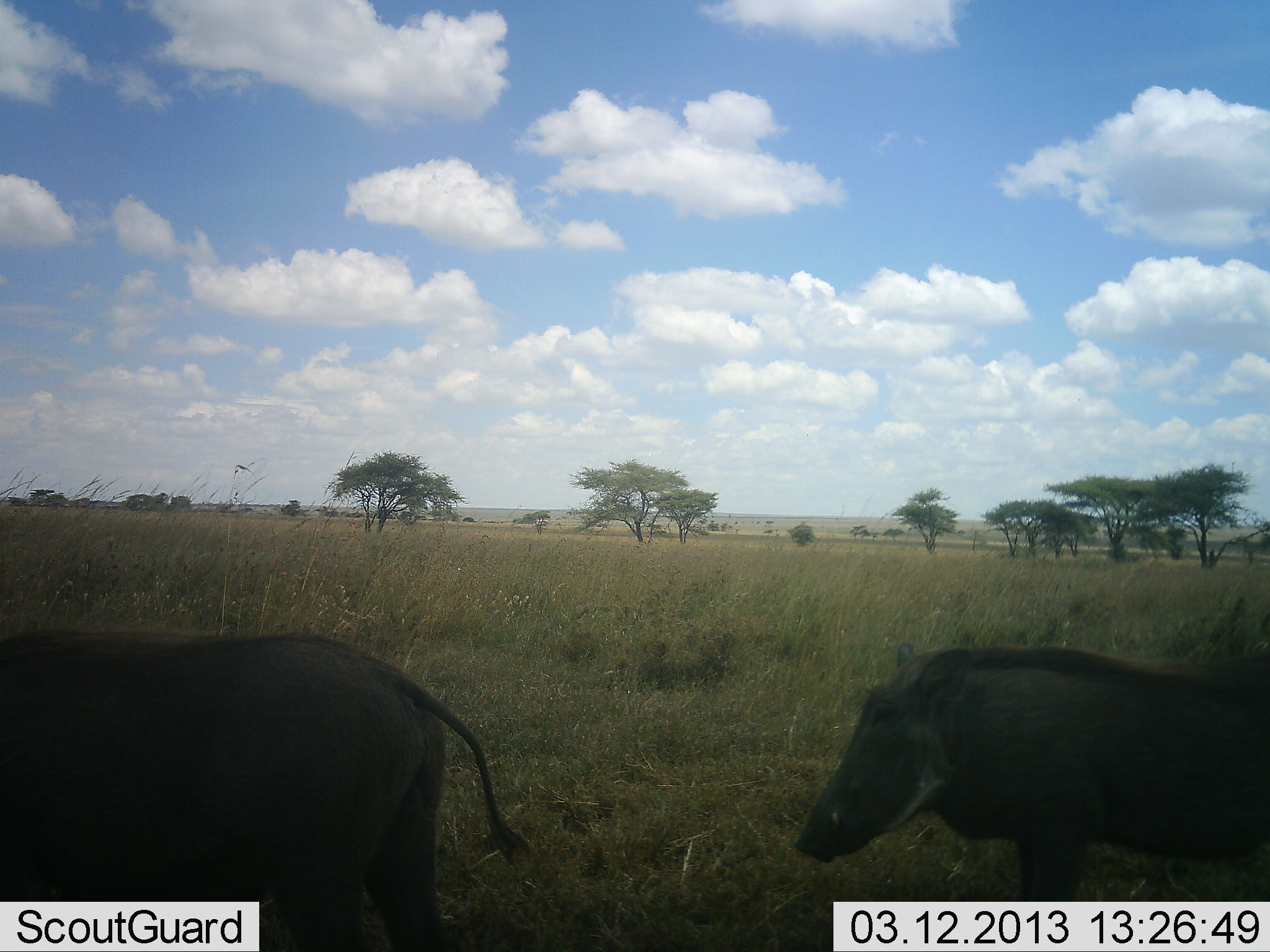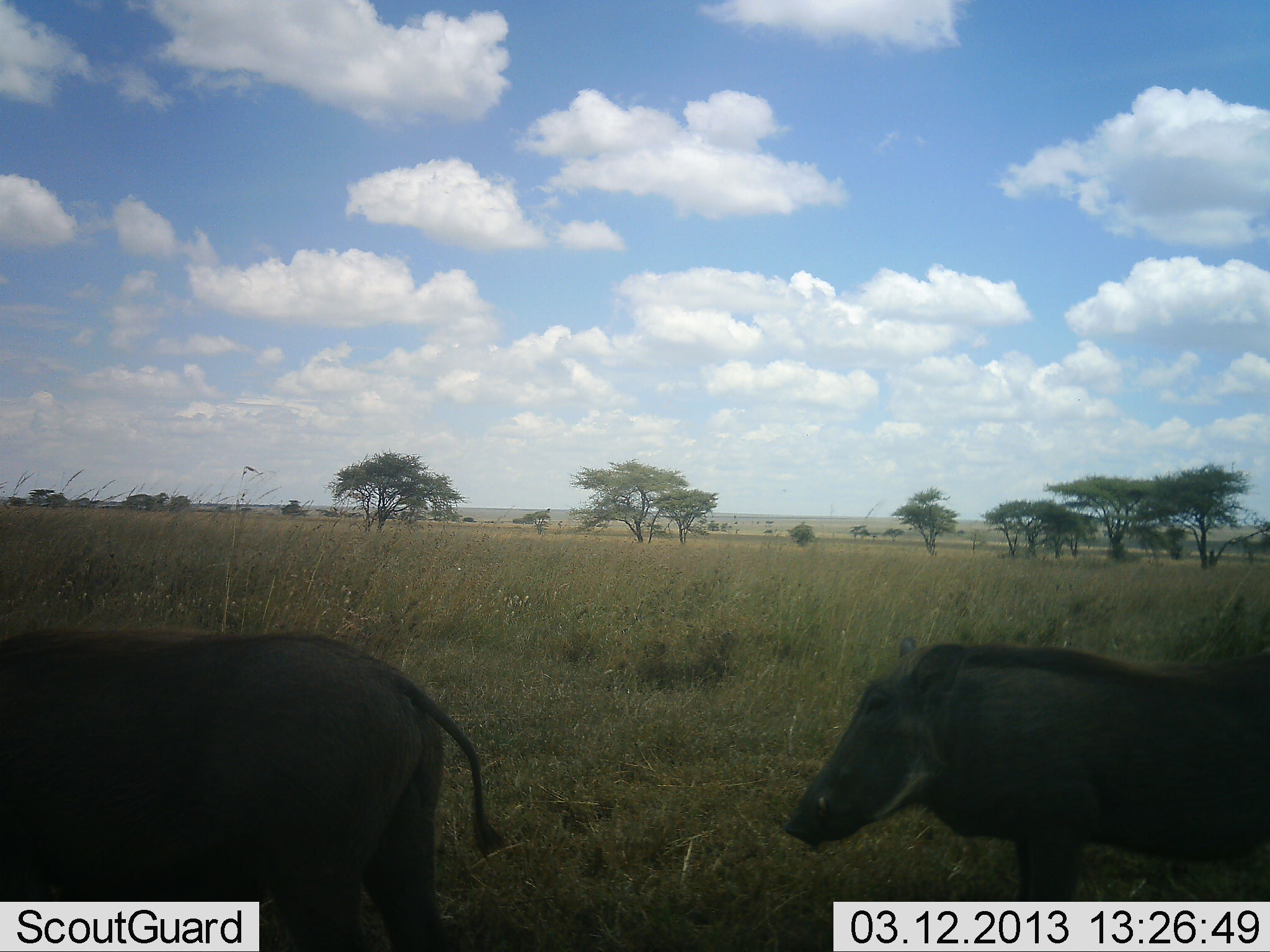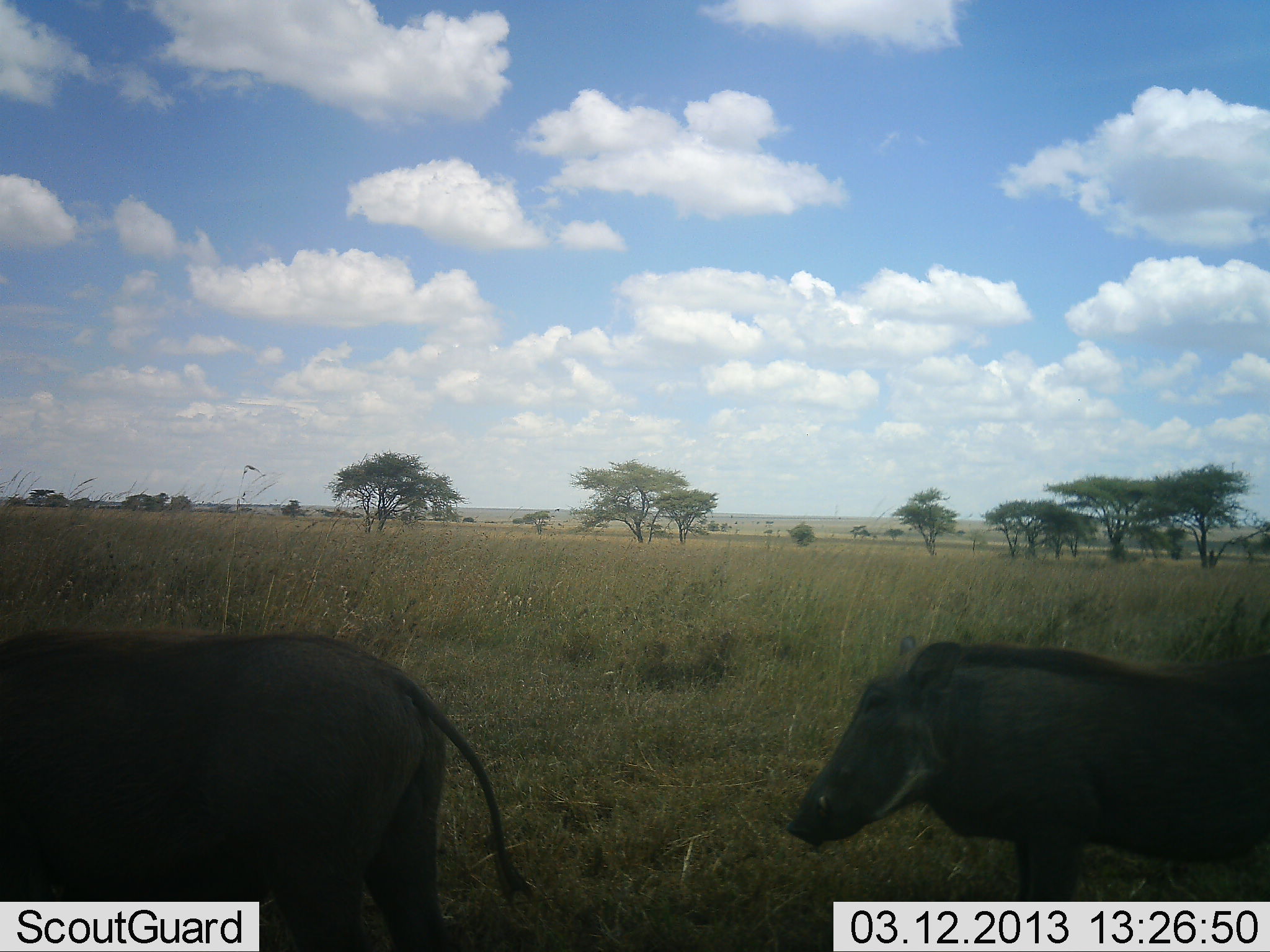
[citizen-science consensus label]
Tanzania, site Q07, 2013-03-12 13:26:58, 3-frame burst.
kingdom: Animalia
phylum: Chordata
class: Mammalia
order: Artiodactyla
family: Suidae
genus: Phacochoerus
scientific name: Phacochoerus africanus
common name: warthog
Warthog (Phacochoerus africanus), count 2. Behavior (volunteer vote fractions): standing 74%, resting 0%, moving 26%, interacting 0%. Young present (vote fraction): 0%. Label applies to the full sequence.